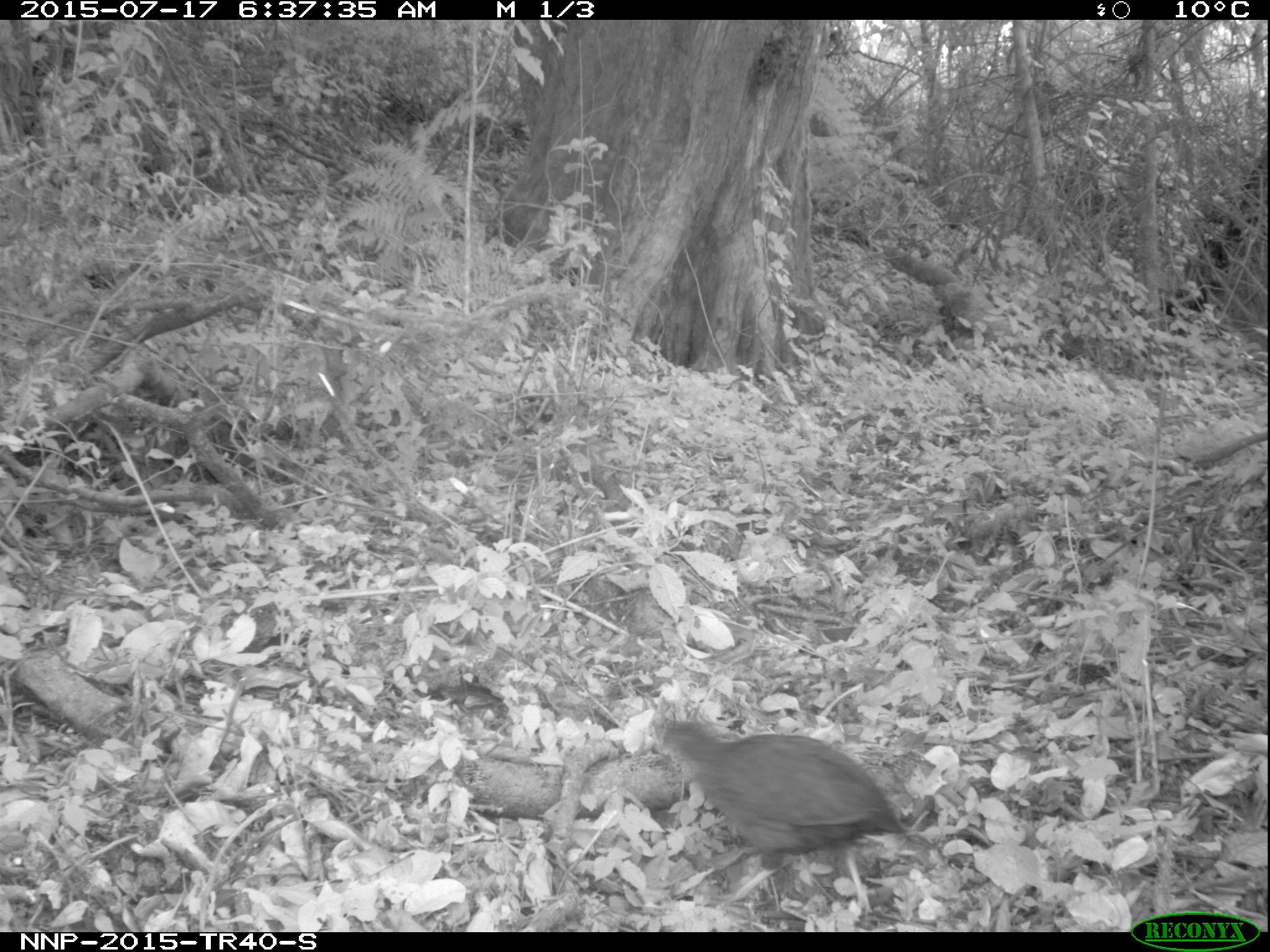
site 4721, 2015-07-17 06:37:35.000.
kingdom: Animalia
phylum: Chordata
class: Aves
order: Galliformes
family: Phasianidae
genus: Pternistis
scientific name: Pternistis nobilis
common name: handsome francolin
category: francolinus nobilis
Francolinus nobilis (handsome francolin) (Pternistis nobilis), count 1.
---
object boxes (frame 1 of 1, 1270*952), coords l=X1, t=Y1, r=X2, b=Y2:
francolinus nobilis: l=655, t=720, r=920, b=916